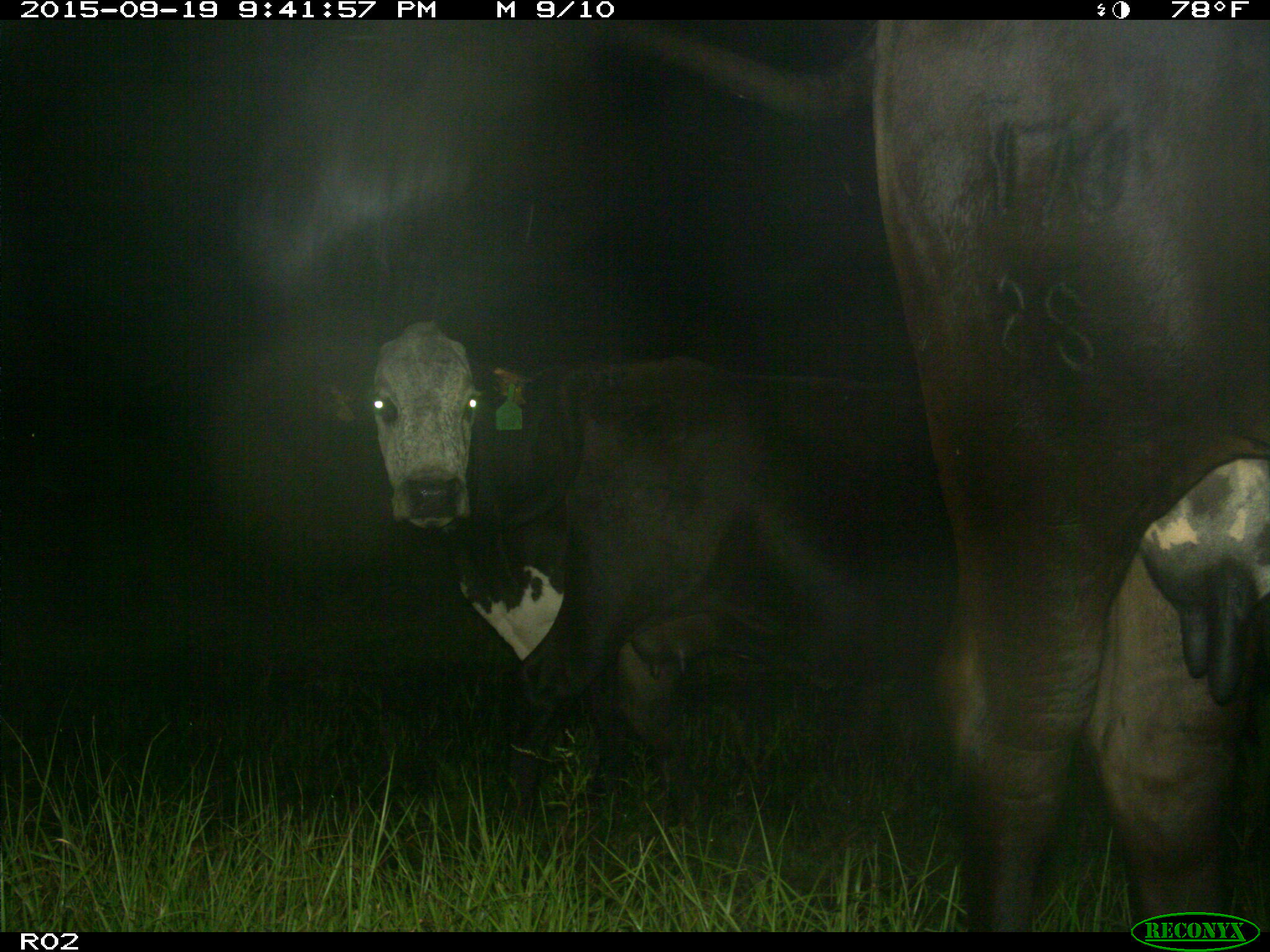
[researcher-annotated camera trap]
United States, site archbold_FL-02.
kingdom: Animalia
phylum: Chordata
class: Mammalia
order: Artiodactyla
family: Bovidae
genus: Bos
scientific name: Bos taurus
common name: domestic cow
Bos taurus (domestic cow).